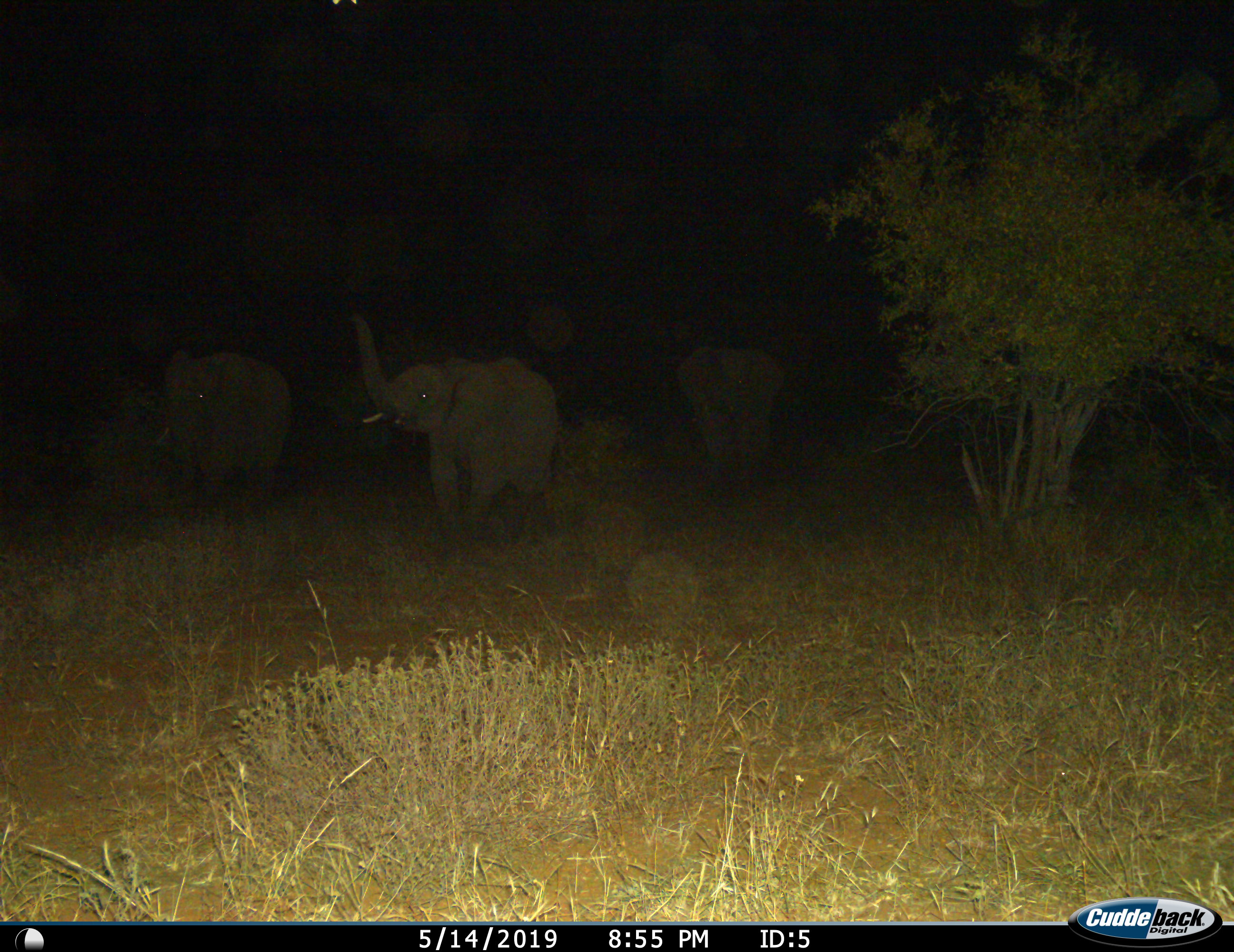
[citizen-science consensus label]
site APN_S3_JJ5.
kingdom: Animalia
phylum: Chordata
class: Mammalia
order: Proboscidea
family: Elephantidae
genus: Loxodonta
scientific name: Loxodonta africana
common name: african bush elephant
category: elephant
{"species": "elephant (african bush elephant) (Loxodonta africana)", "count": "3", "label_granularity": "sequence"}